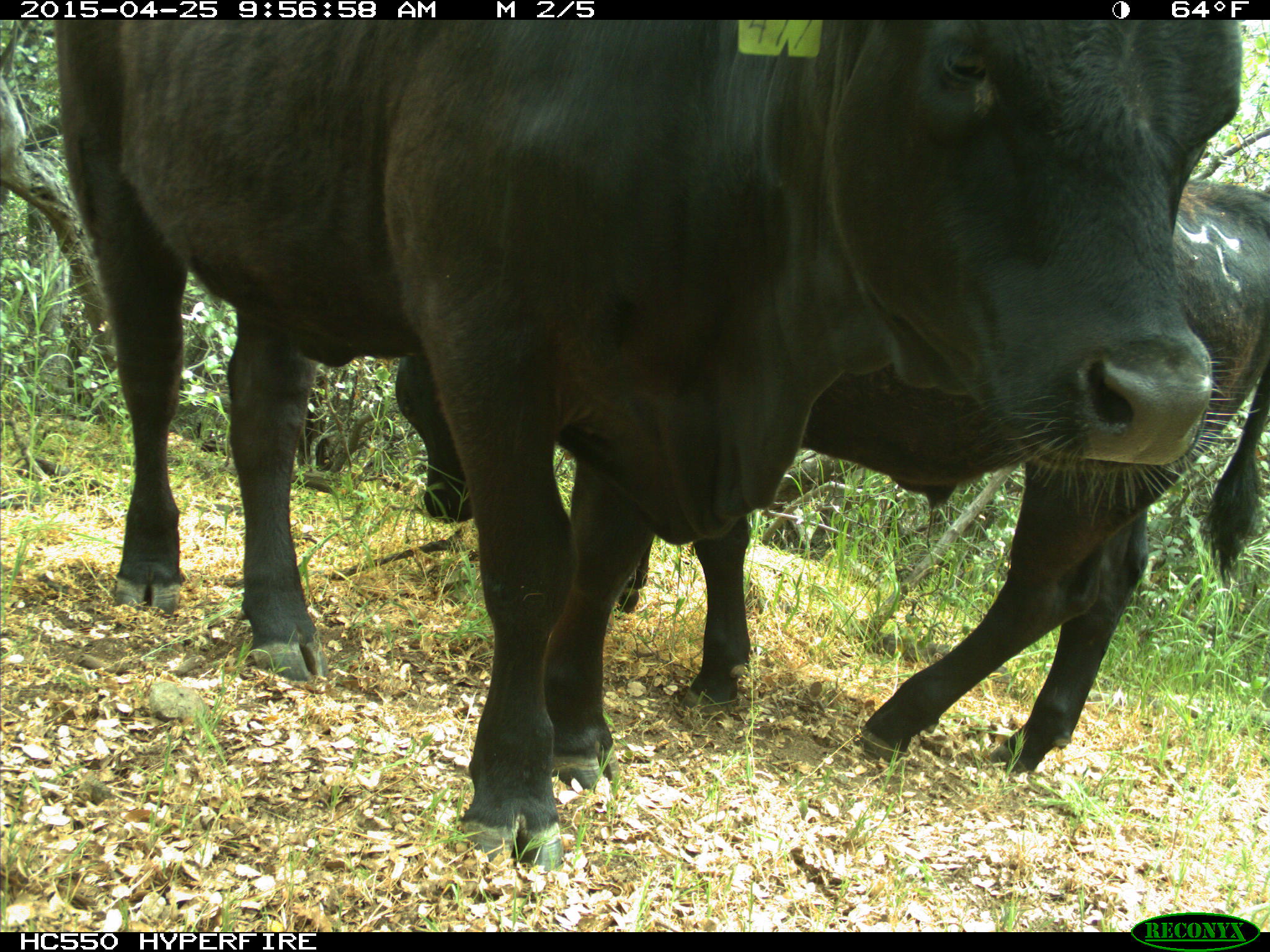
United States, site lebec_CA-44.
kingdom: Animalia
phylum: Chordata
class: Mammalia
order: Artiodactyla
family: Suidae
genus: Sus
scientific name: Sus scrofa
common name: wild boar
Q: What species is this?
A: Sus scrofa (wild boar).